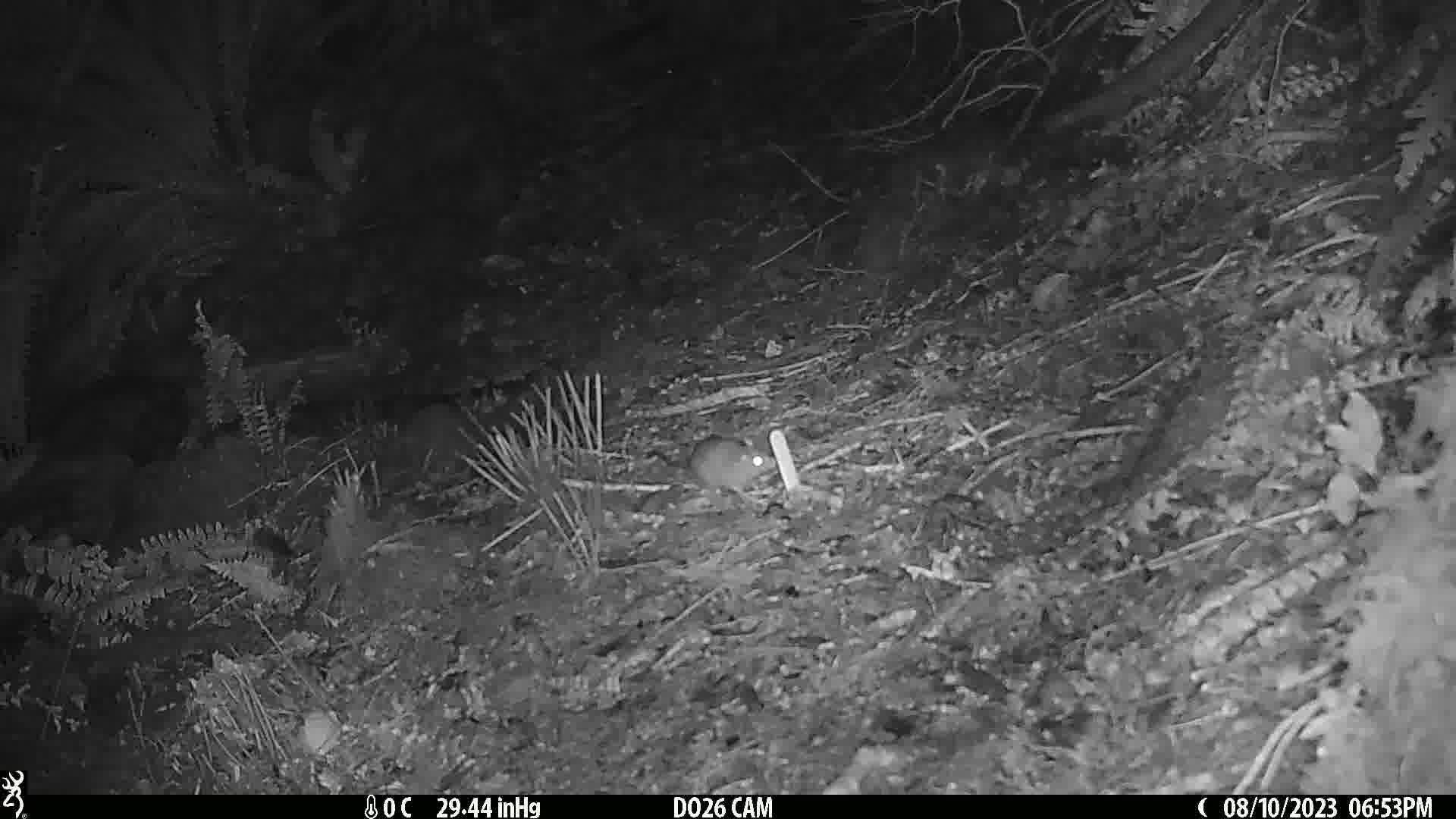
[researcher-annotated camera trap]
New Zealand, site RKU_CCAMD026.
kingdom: Animalia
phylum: Chordata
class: Mammalia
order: Rodentia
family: Muridae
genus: Rattus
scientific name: Rattus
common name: rat